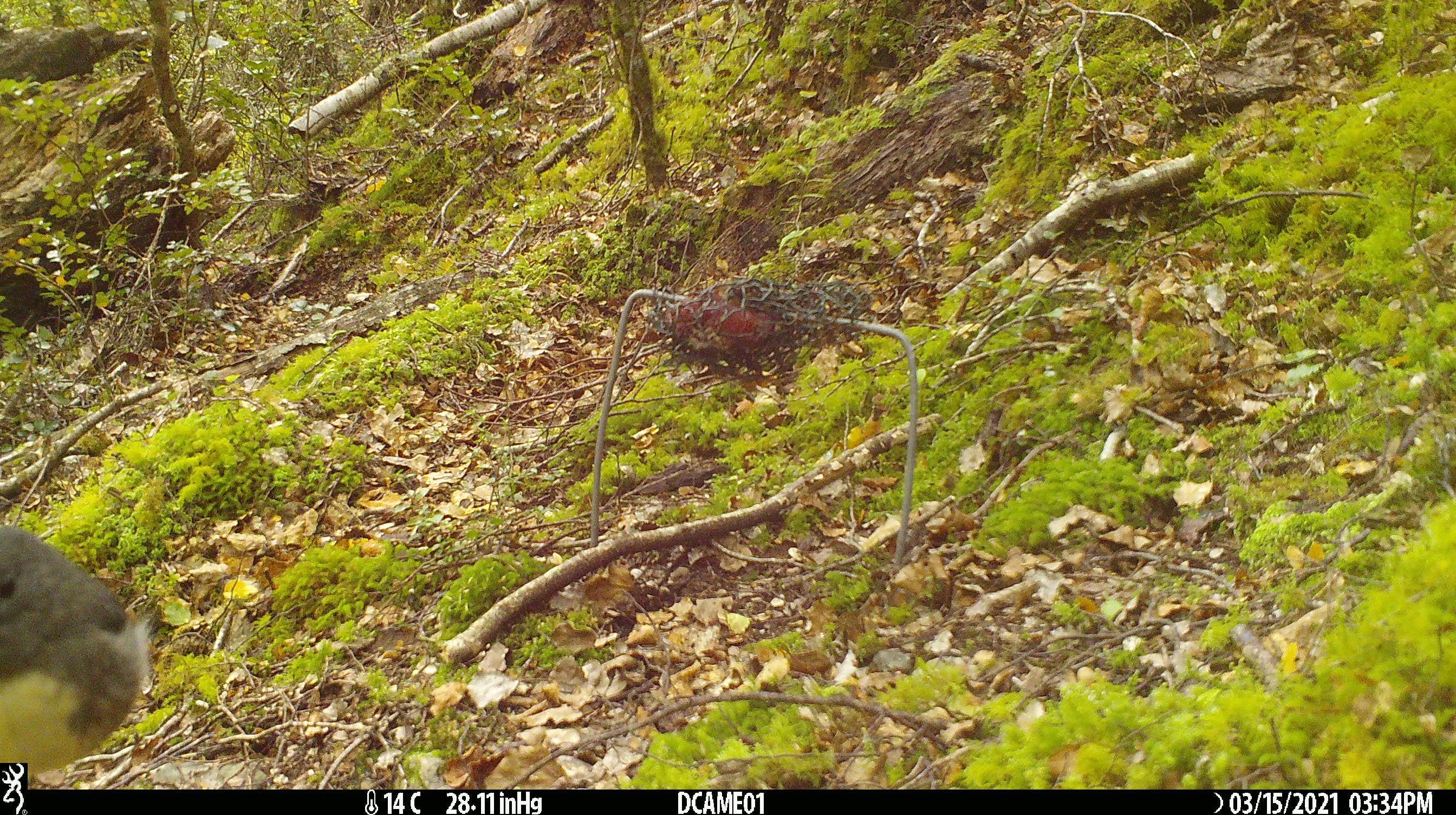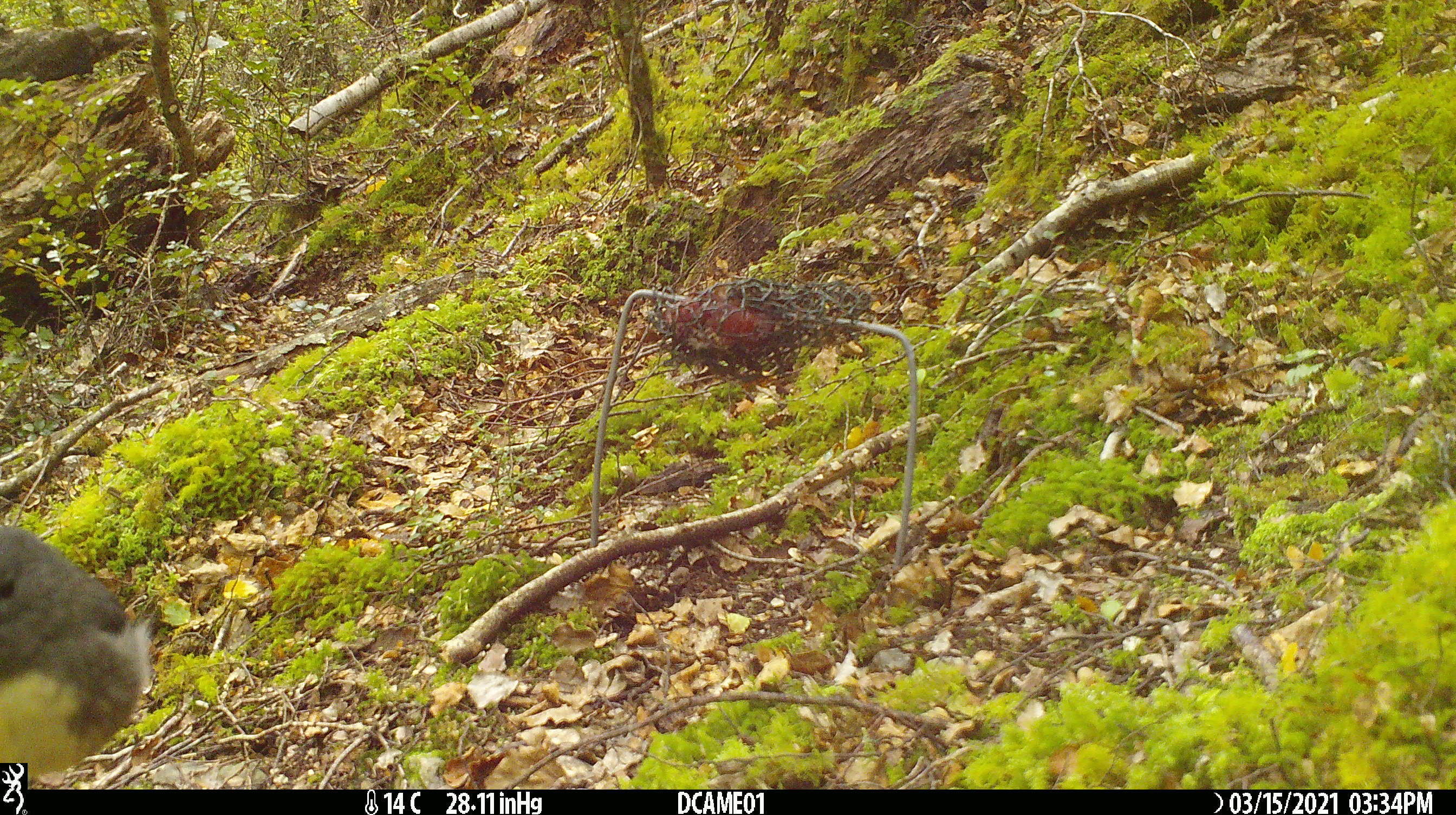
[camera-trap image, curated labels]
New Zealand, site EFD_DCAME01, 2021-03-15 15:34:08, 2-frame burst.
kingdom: Animalia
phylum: Chordata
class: Aves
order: Passeriformes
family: Petroicidae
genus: Petroica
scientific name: Petroica australis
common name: new zealand robin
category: robin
Robin (new zealand robin) (Petroica australis).